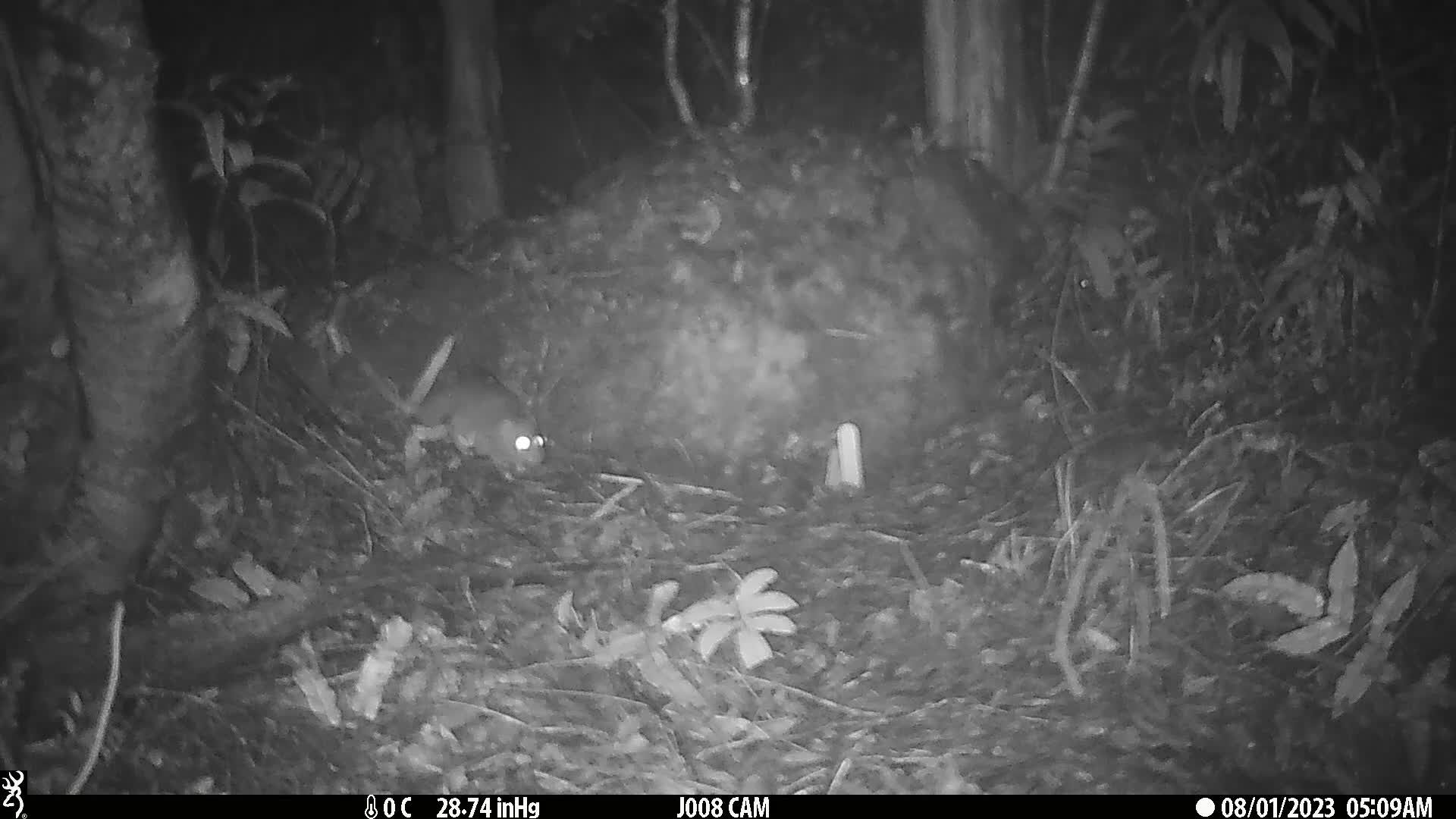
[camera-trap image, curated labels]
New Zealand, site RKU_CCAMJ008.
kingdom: Animalia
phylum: Chordata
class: Mammalia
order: Rodentia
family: Muridae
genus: Rattus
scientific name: Rattus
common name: rat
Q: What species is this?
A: Rat (Rattus).